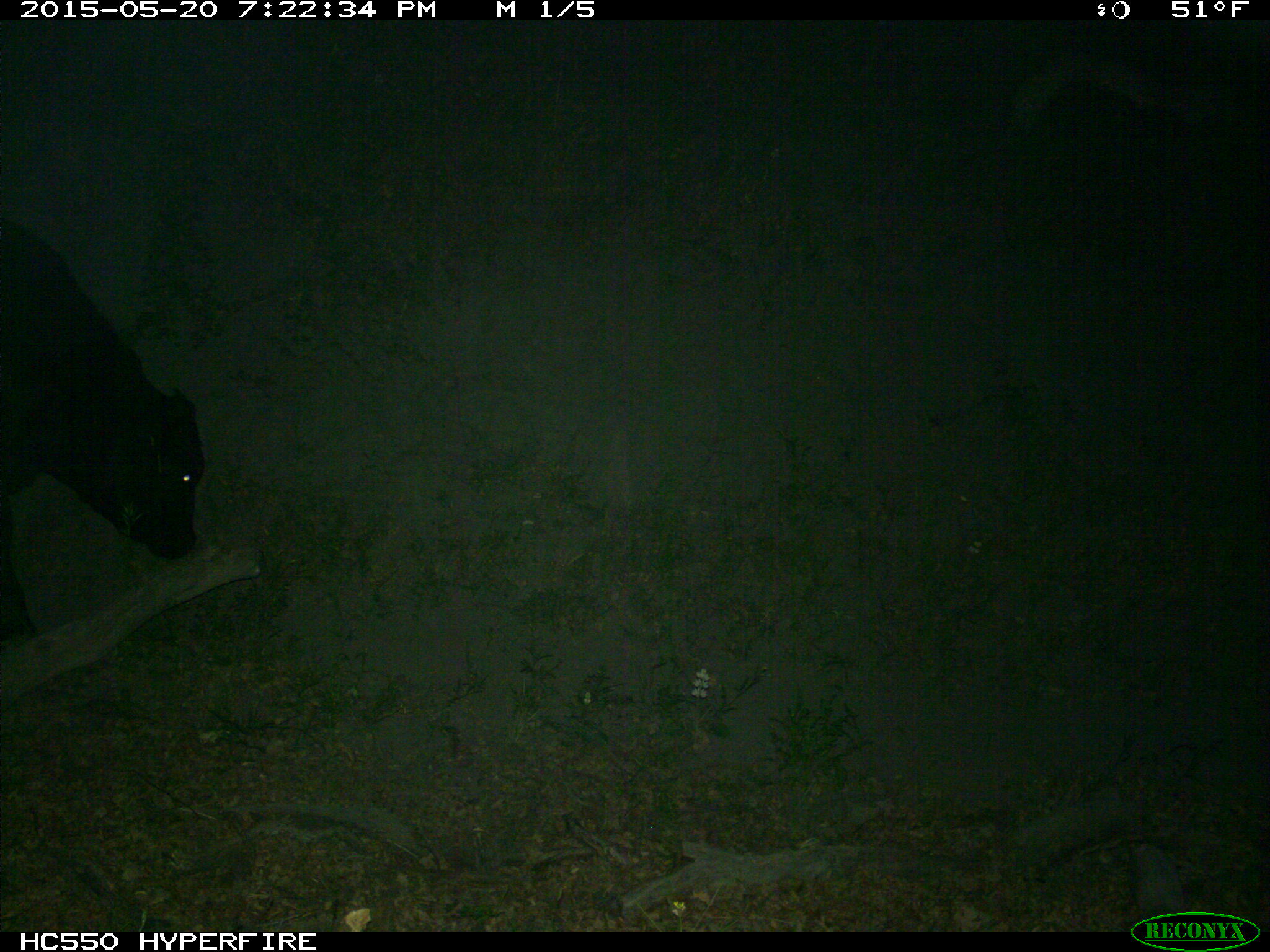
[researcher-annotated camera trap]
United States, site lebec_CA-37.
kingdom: Animalia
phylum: Chordata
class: Mammalia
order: Artiodactyla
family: Bovidae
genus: Bos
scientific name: Bos taurus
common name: domestic cow